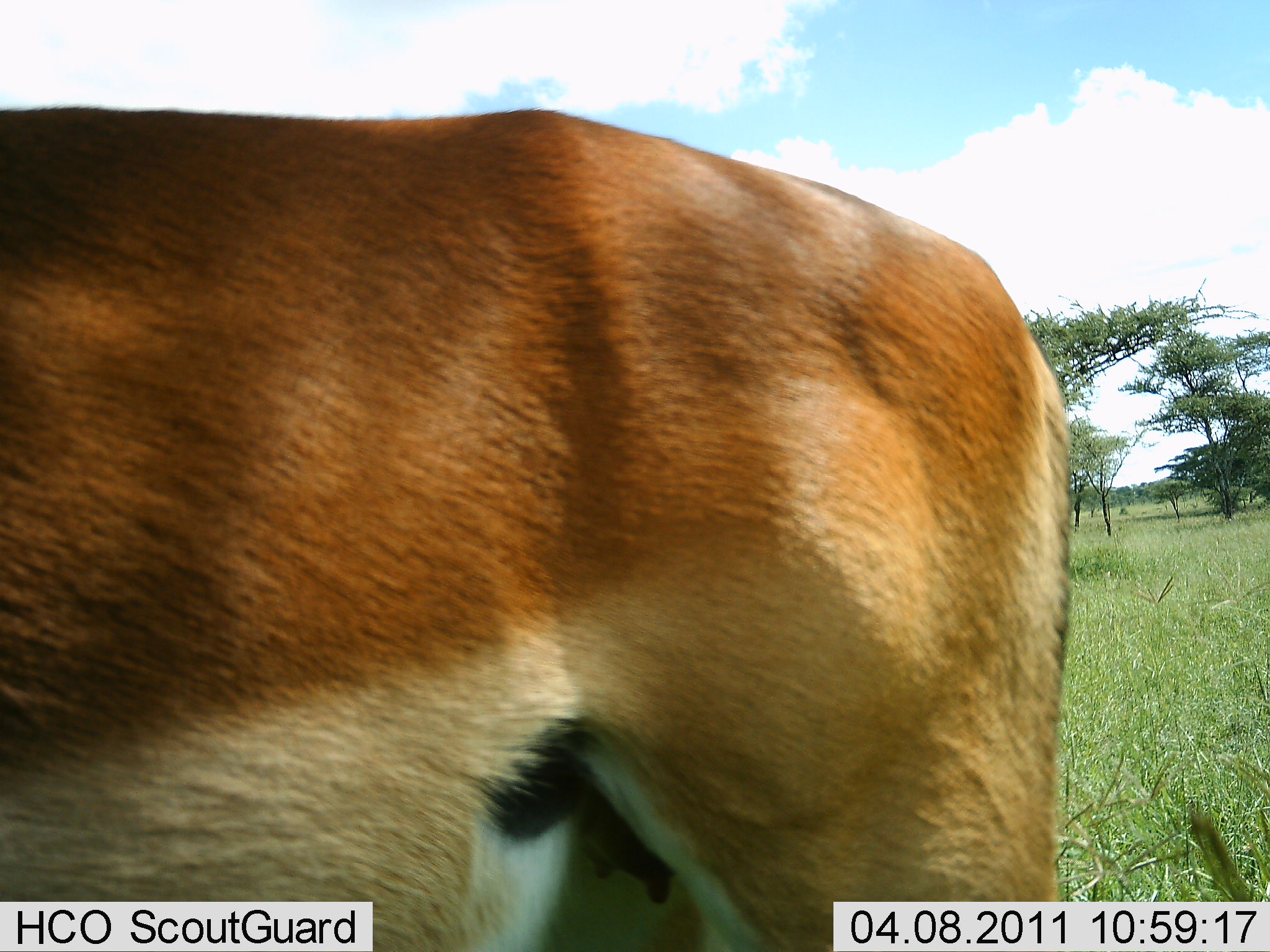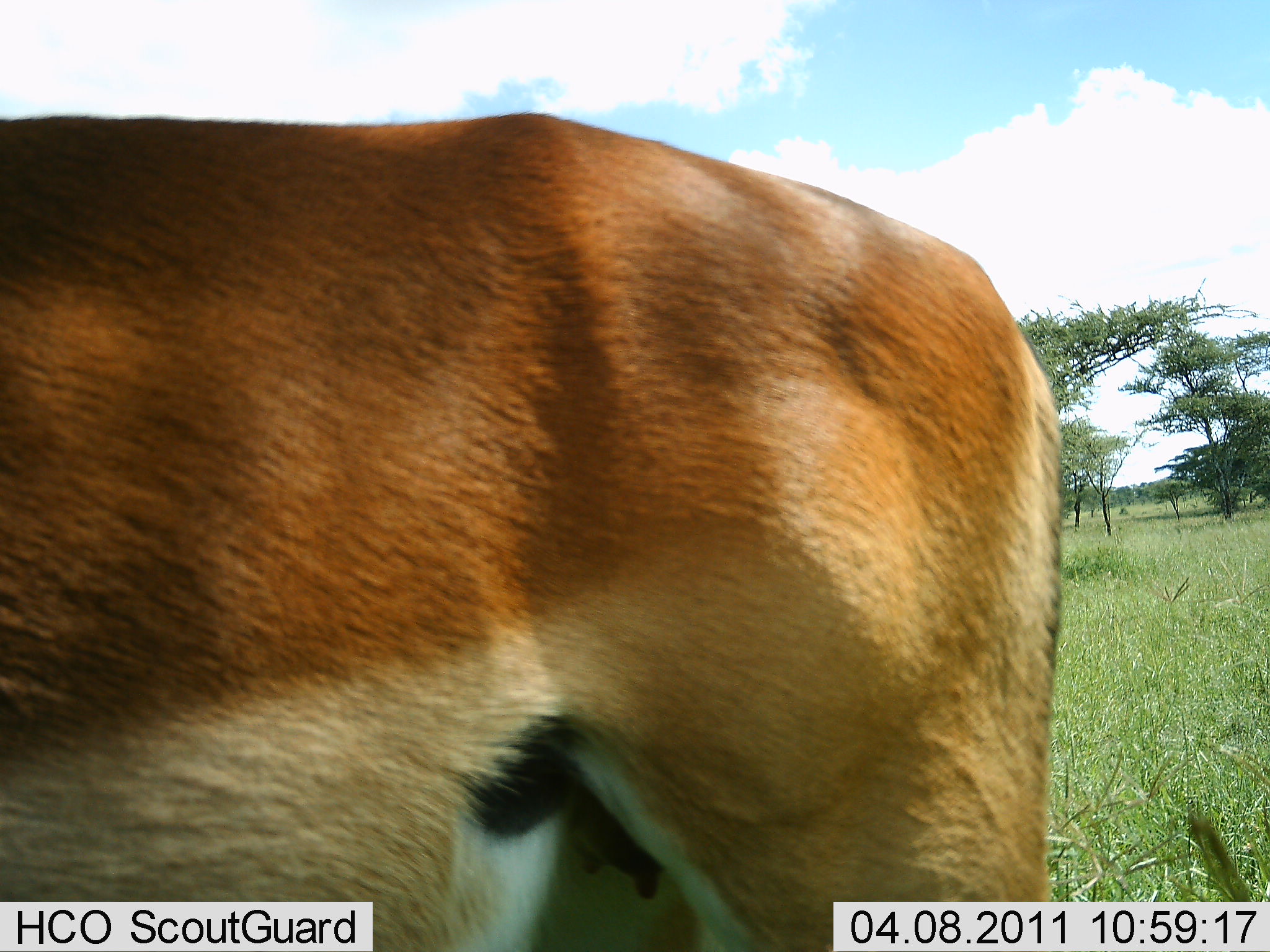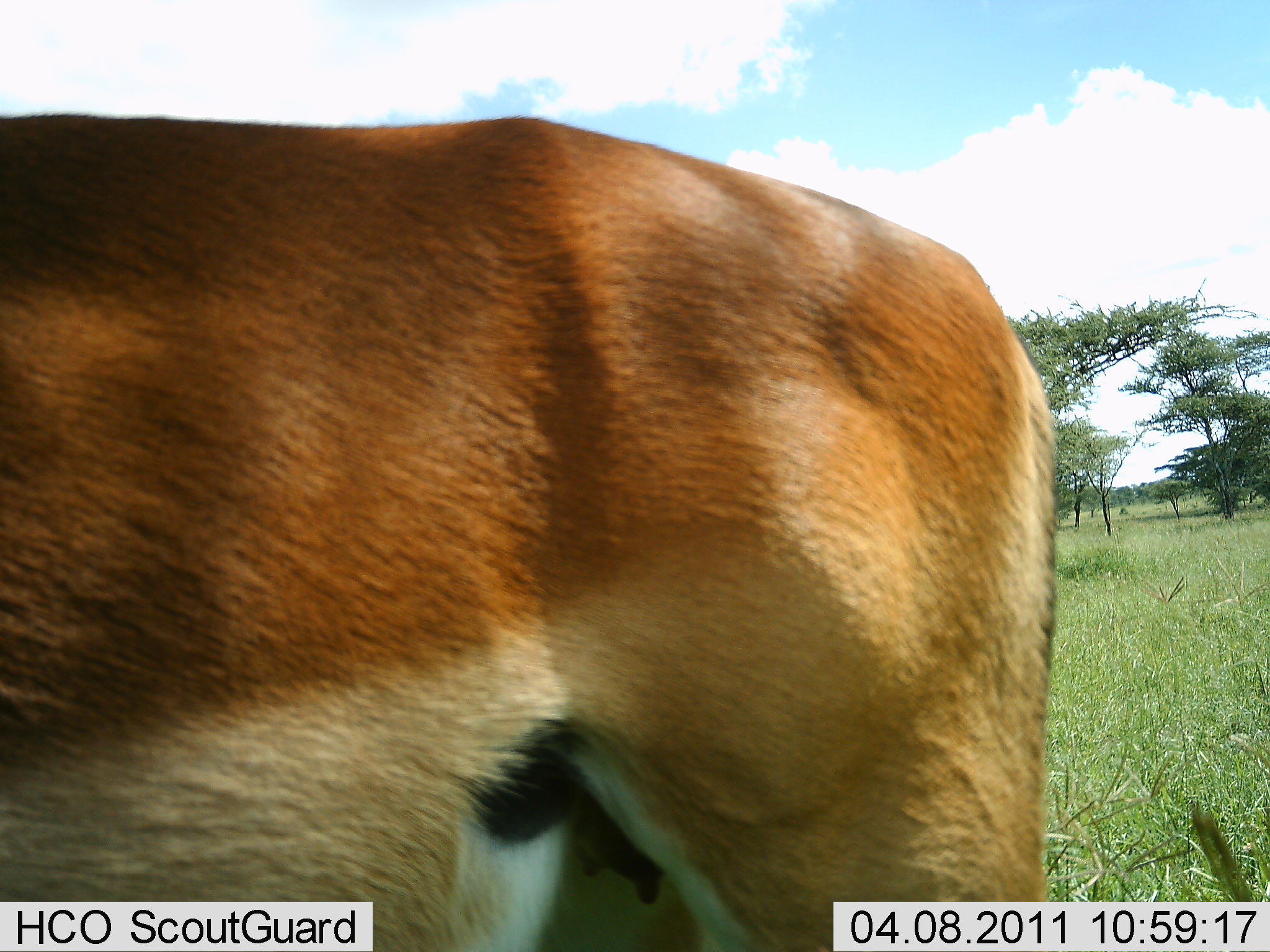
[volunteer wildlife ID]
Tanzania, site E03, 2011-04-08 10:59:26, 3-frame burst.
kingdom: Animalia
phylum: Chordata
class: Mammalia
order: Artiodactyla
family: Bovidae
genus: Aepyceros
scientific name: Aepyceros melampus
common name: impala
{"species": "impala (Aepyceros melampus)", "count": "1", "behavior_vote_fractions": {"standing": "100%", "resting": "10%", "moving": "0%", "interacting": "0%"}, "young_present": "0%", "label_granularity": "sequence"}